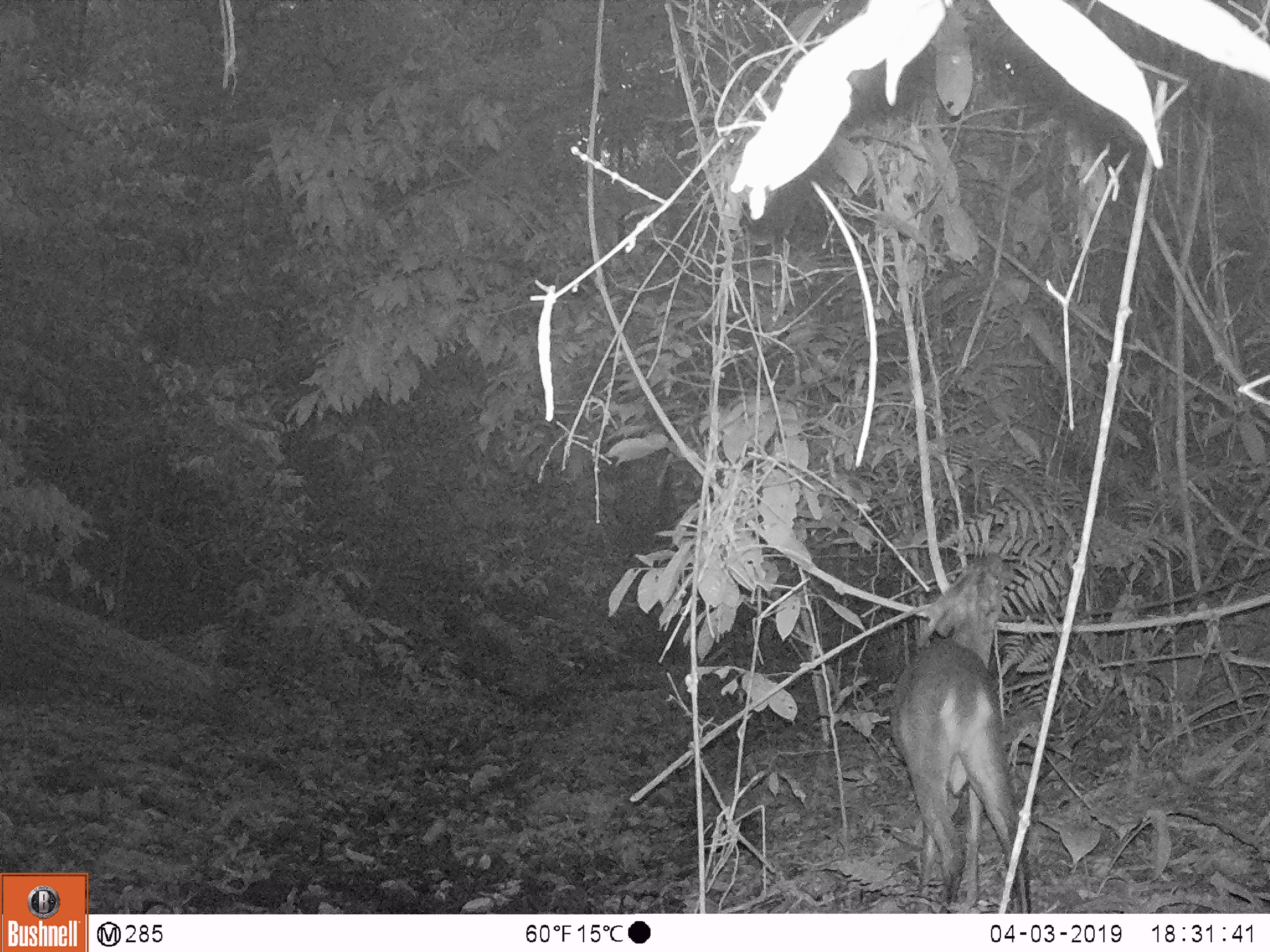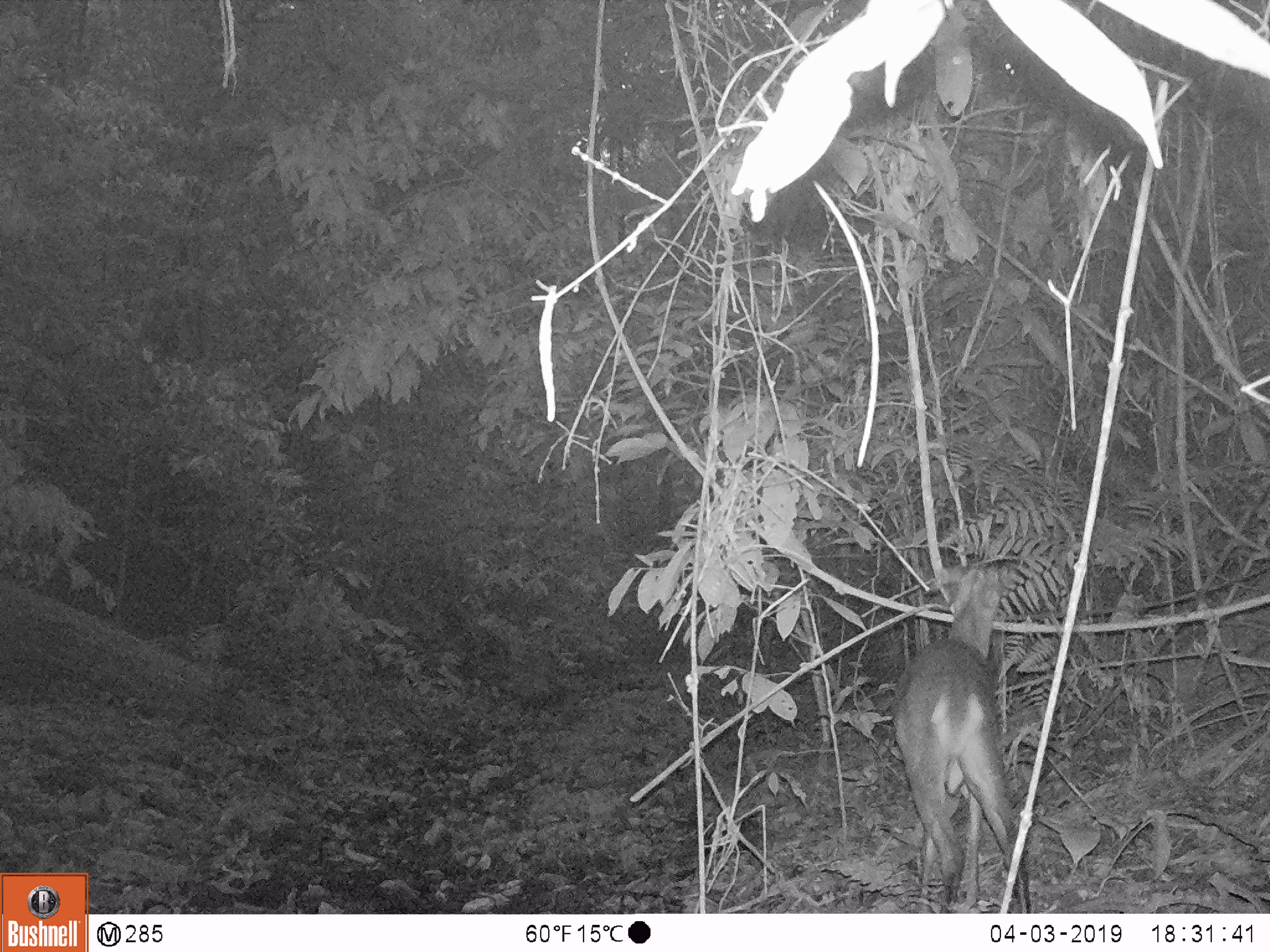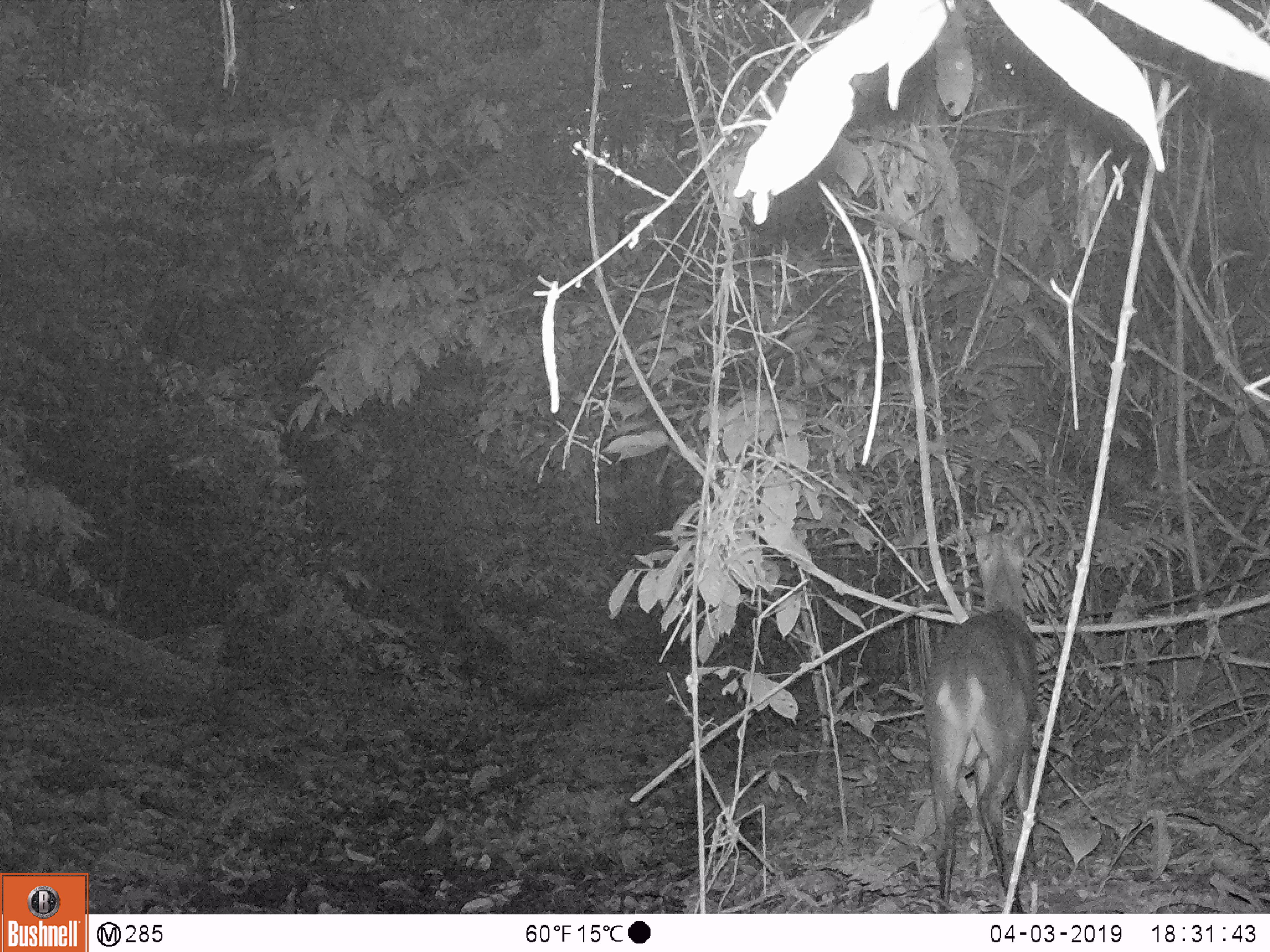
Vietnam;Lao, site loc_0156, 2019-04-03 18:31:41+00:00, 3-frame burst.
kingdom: Animalia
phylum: Chordata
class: Mammalia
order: Artiodactyla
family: Cervidae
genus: Muntiacus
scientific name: Muntiacus vuquangensis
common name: large-antlered muntjac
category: large antlered muntjac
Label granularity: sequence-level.